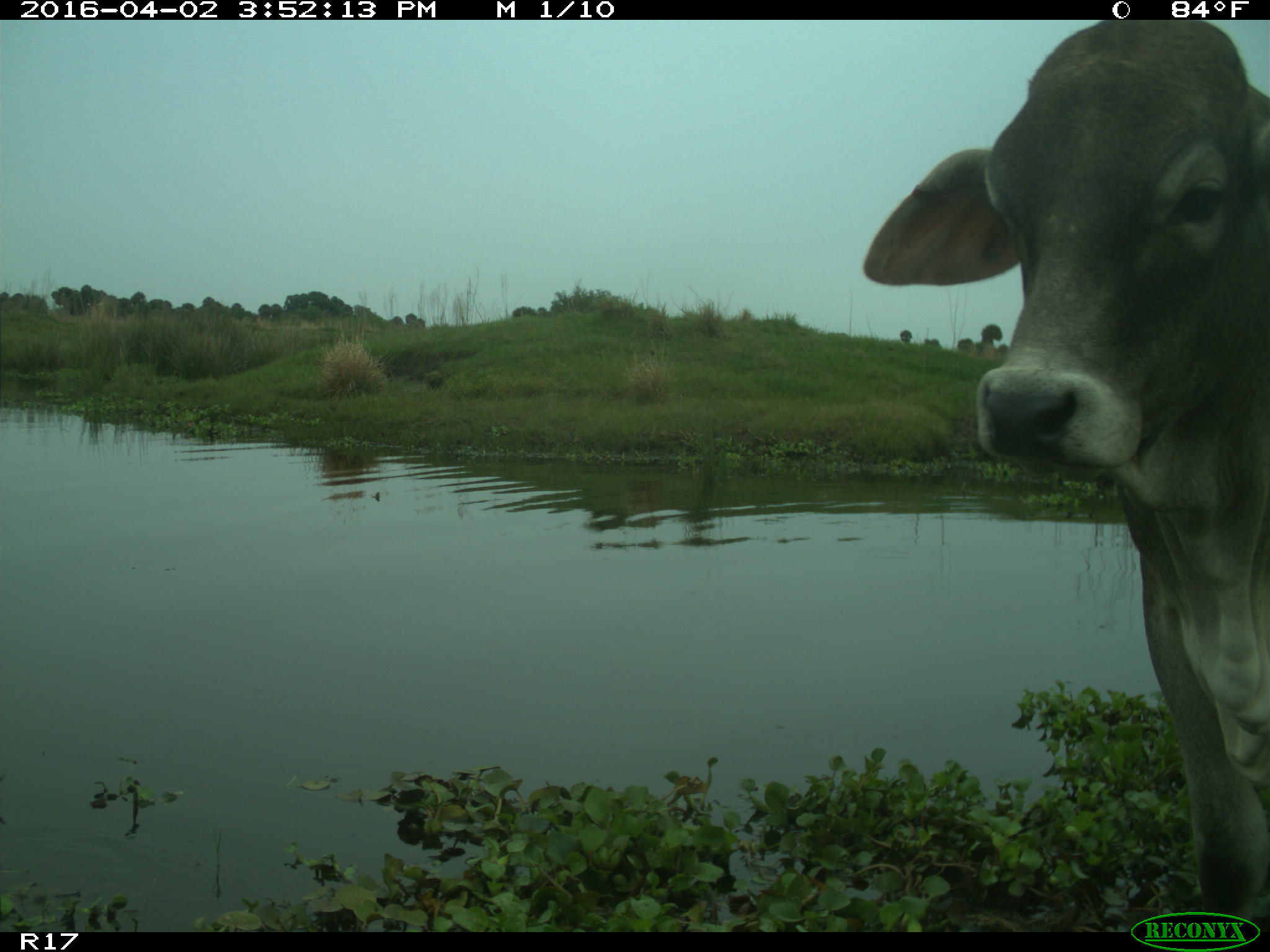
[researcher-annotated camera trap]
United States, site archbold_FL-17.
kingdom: Animalia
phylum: Chordata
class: Mammalia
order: Artiodactyla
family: Bovidae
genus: Bos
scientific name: Bos taurus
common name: domestic cow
Bos taurus (domestic cow).